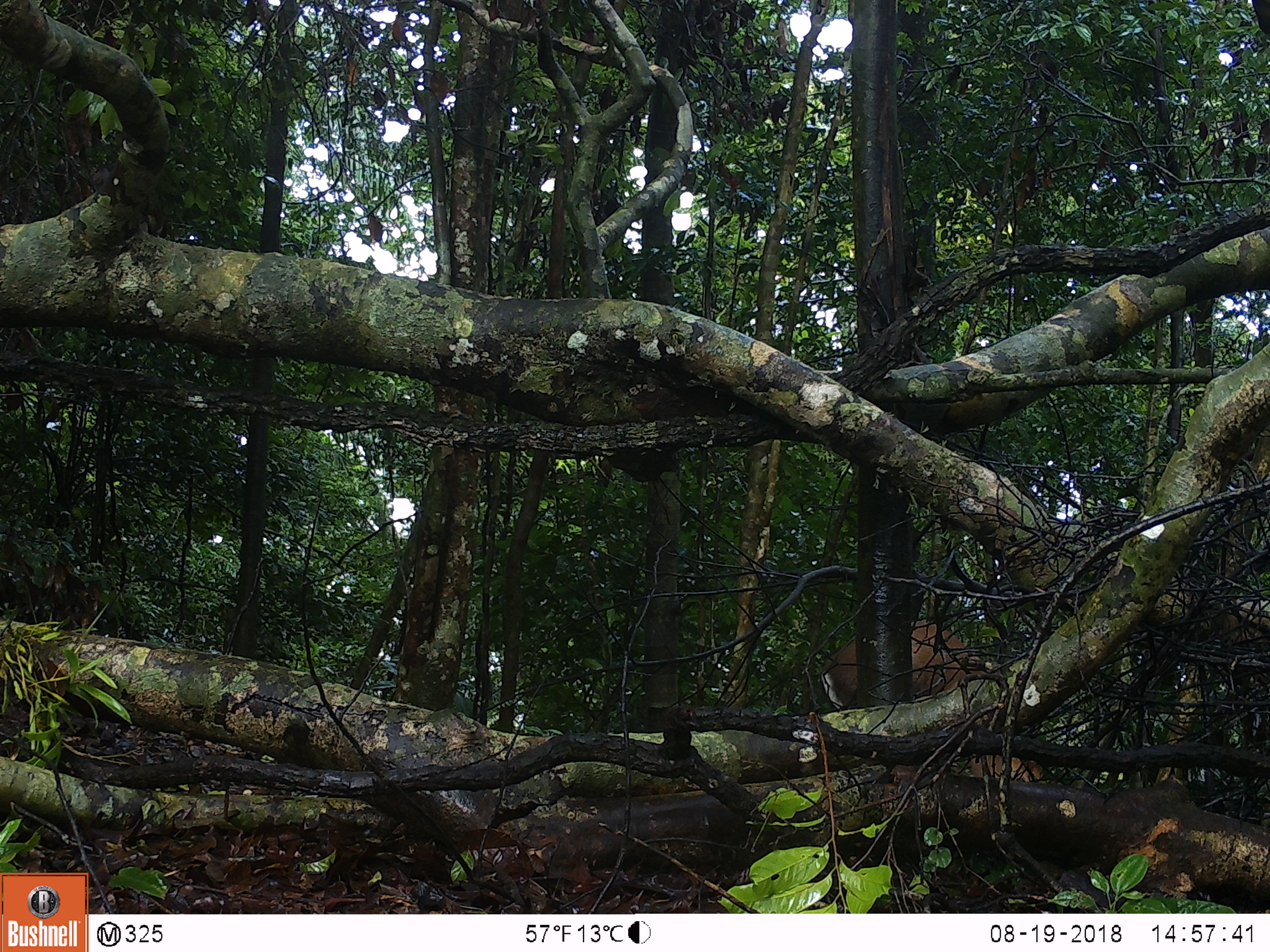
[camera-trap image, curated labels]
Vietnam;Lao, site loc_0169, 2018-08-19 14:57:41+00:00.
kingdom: Animalia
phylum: Chordata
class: Mammalia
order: Artiodactyla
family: Cervidae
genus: Muntiacus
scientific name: Muntiacus rooseveltorum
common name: roosevelt's muntjac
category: roosevelts muntjac group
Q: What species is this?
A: Roosevelts muntjac group (roosevelt's muntjac) (Muntiacus rooseveltorum).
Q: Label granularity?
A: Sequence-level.